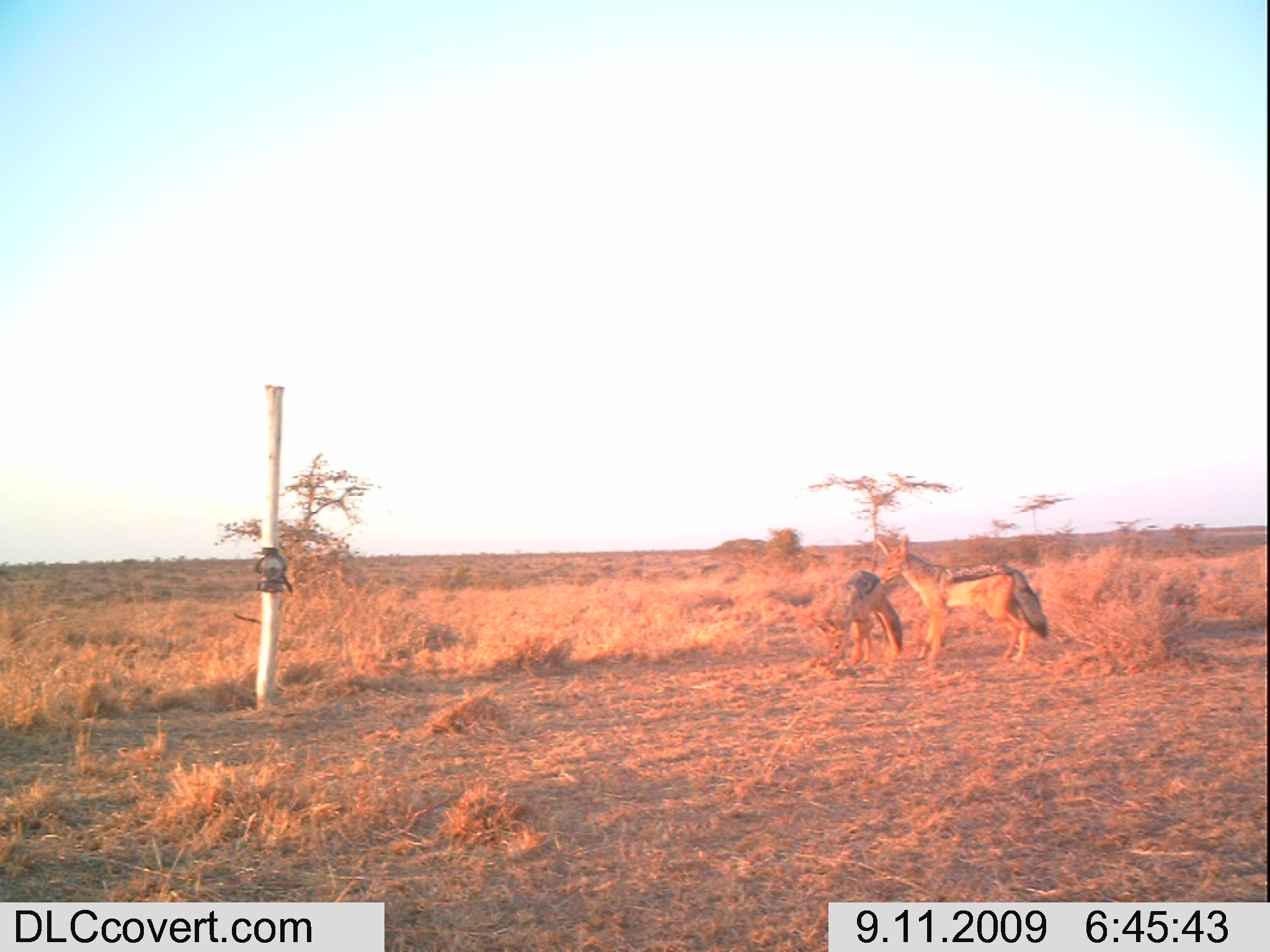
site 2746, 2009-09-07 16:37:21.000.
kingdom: Animalia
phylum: Chordata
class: Mammalia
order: Carnivora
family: Canidae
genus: Canis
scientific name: Canis familiaris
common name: domestic dog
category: canis lupus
Canis lupus (domestic dog) (Canis familiaris), count 1.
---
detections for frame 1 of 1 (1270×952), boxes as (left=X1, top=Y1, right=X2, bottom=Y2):
canis lupus: (left=874, top=532, right=1049, bottom=669); (left=809, top=568, right=904, bottom=666)